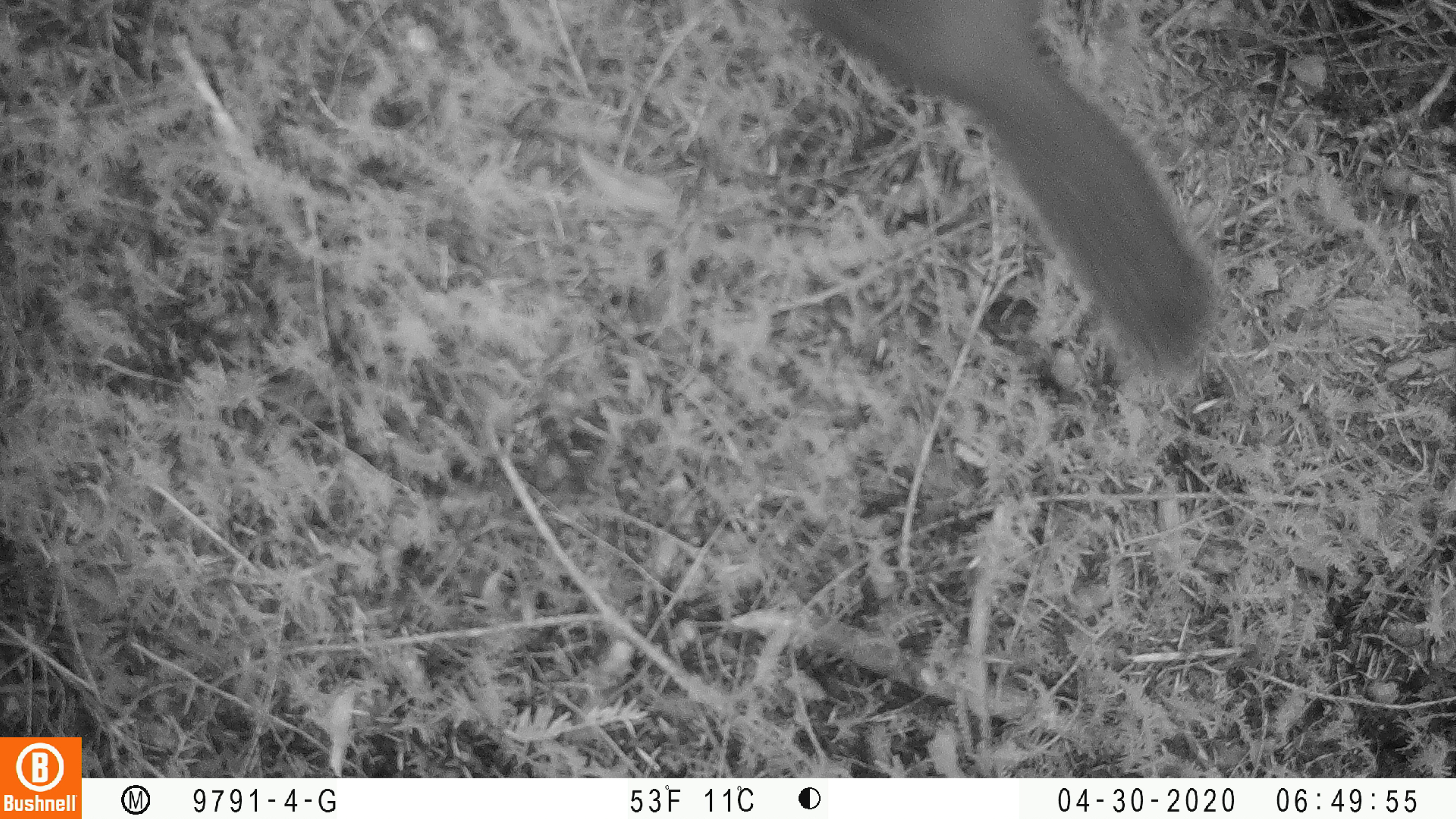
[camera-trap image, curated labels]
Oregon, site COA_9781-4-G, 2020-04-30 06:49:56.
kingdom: Animalia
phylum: Chordata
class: Mammalia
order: Rodentia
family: Sciuridae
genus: Glaucomys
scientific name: Glaucomys oregonensis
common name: humboldt's flying squirrel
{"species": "humboldt's flying squirrel (Glaucomys oregonensis)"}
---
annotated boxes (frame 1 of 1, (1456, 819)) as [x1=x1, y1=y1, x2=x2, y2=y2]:
humboldt's flying squirrel: [x1=762, y1=2, x2=1240, y2=392]